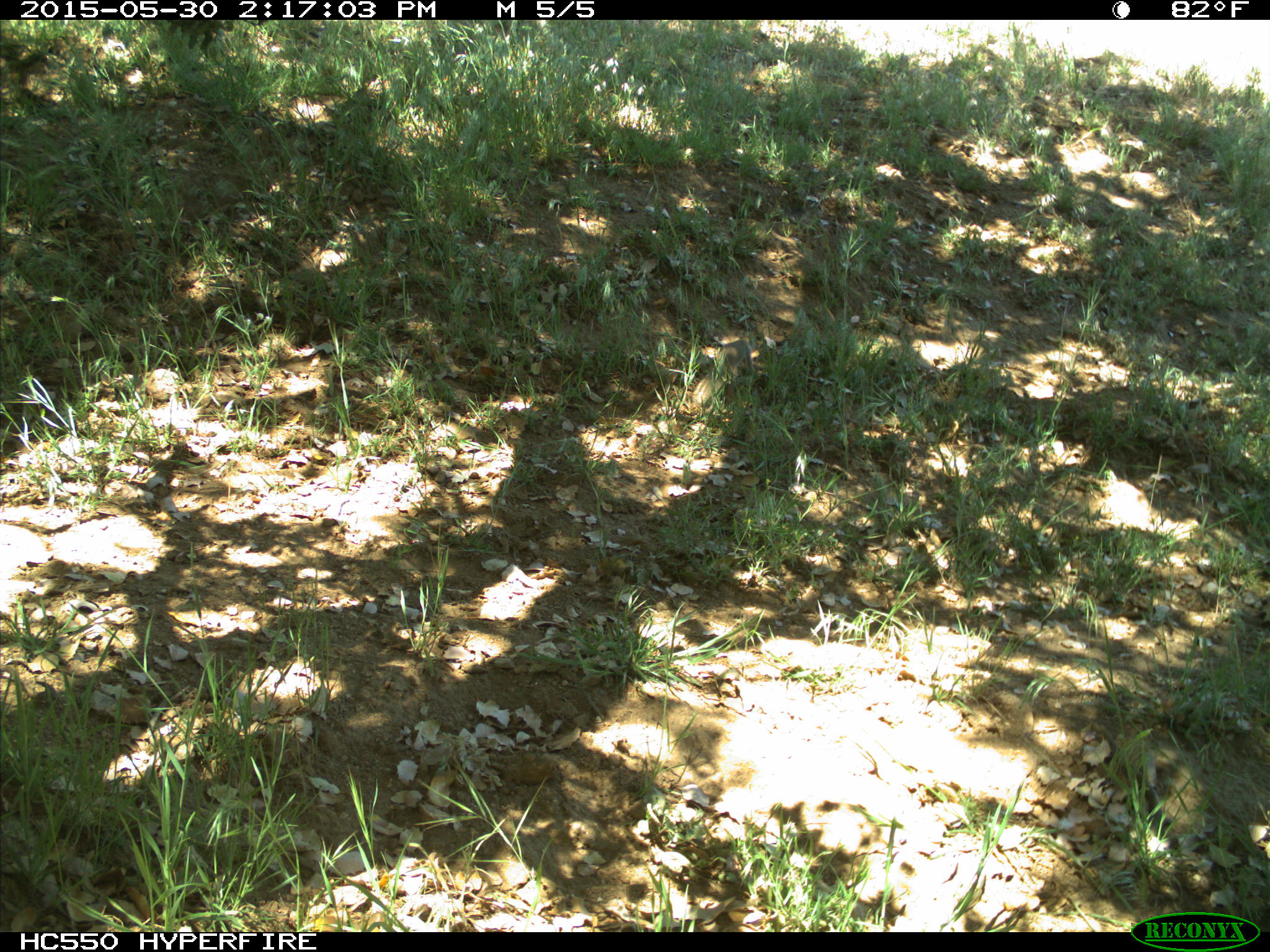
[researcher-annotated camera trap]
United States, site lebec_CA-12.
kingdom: Animalia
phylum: Chordata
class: Mammalia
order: Rodentia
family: Sciuridae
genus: Otospermophilus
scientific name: Otospermophilus beecheyi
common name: california ground squirrel